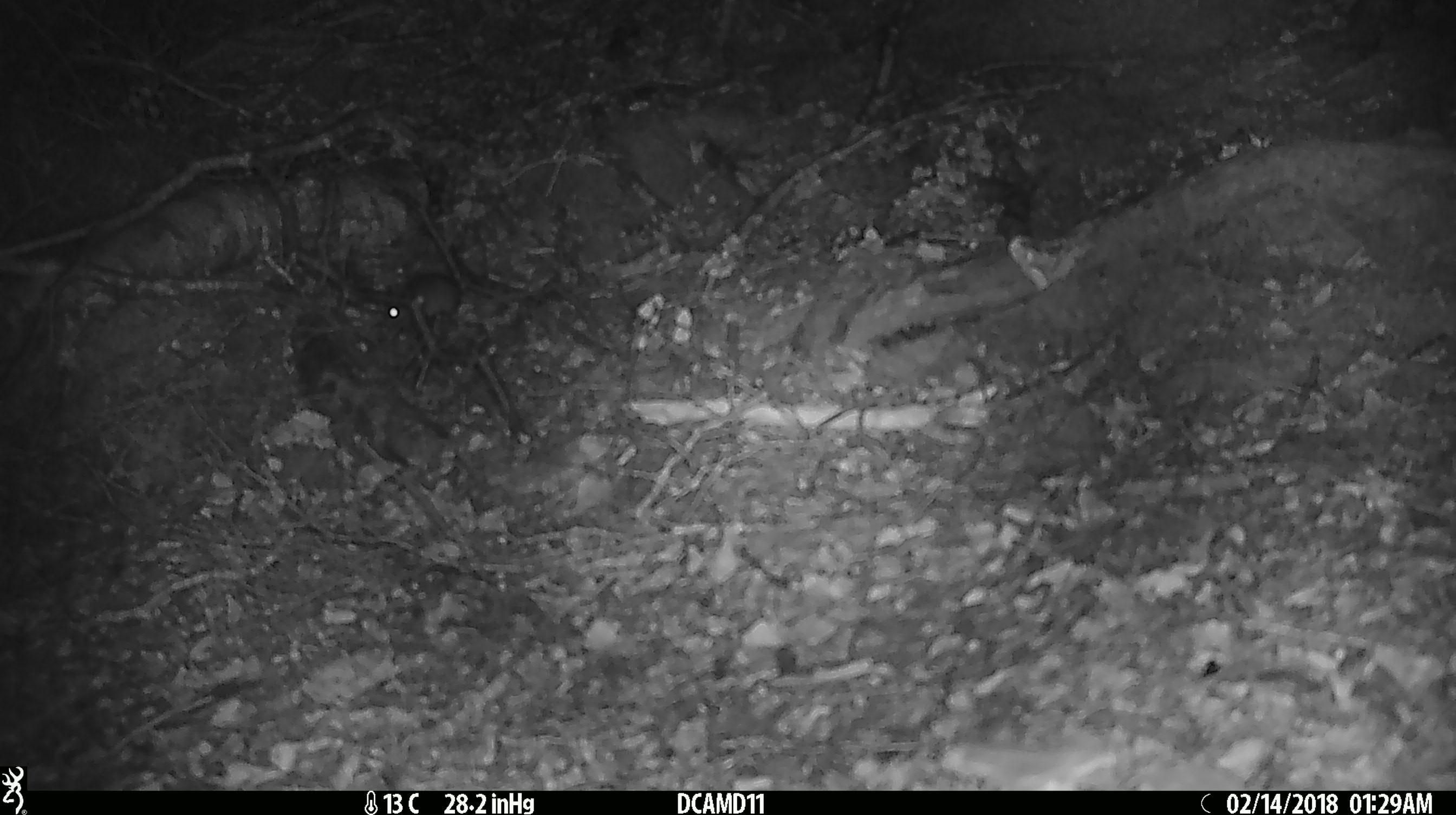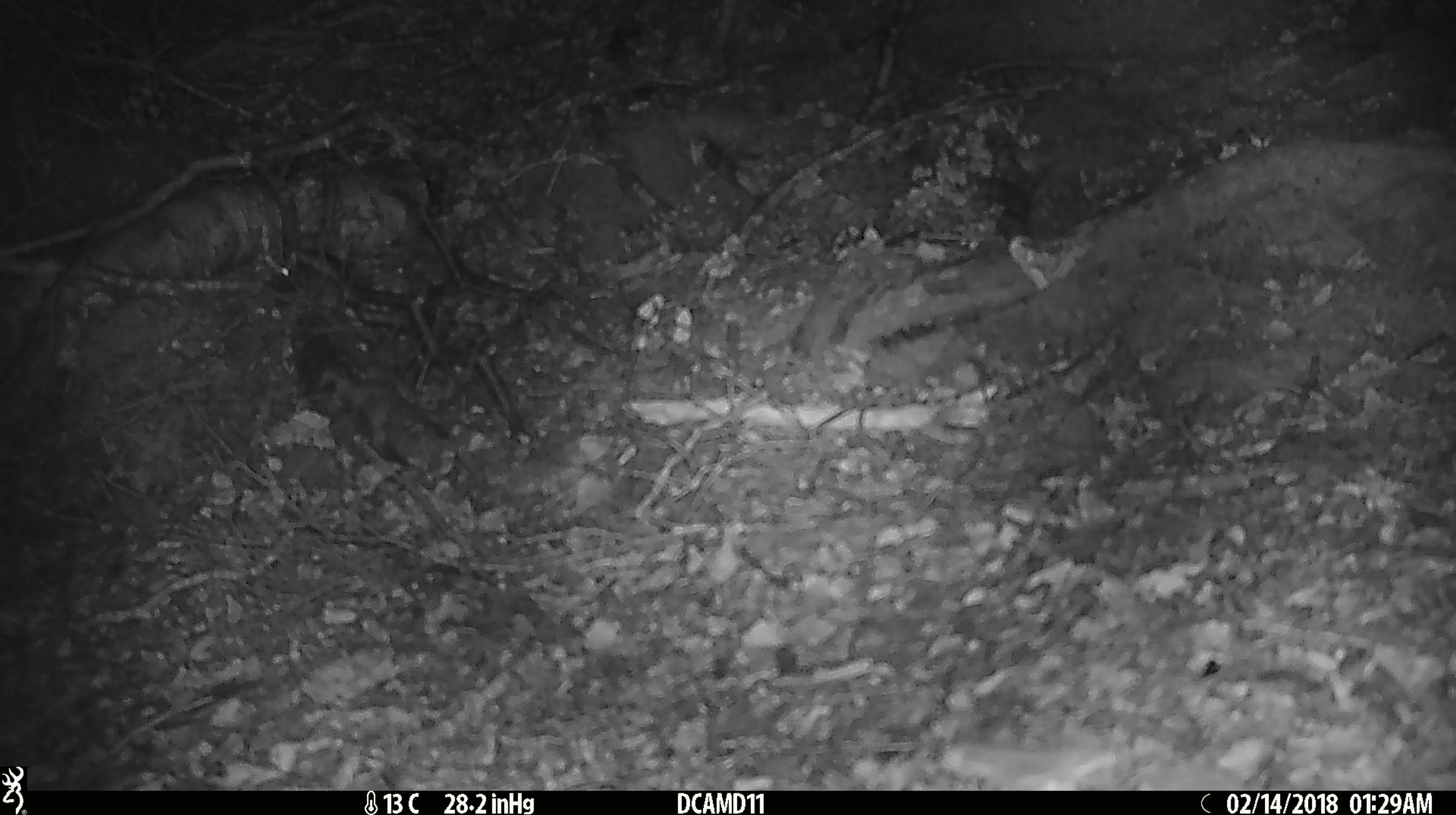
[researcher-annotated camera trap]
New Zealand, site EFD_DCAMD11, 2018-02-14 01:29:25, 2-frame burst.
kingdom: Animalia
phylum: Chordata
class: Mammalia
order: Rodentia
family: Muridae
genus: Mus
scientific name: Mus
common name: mouse